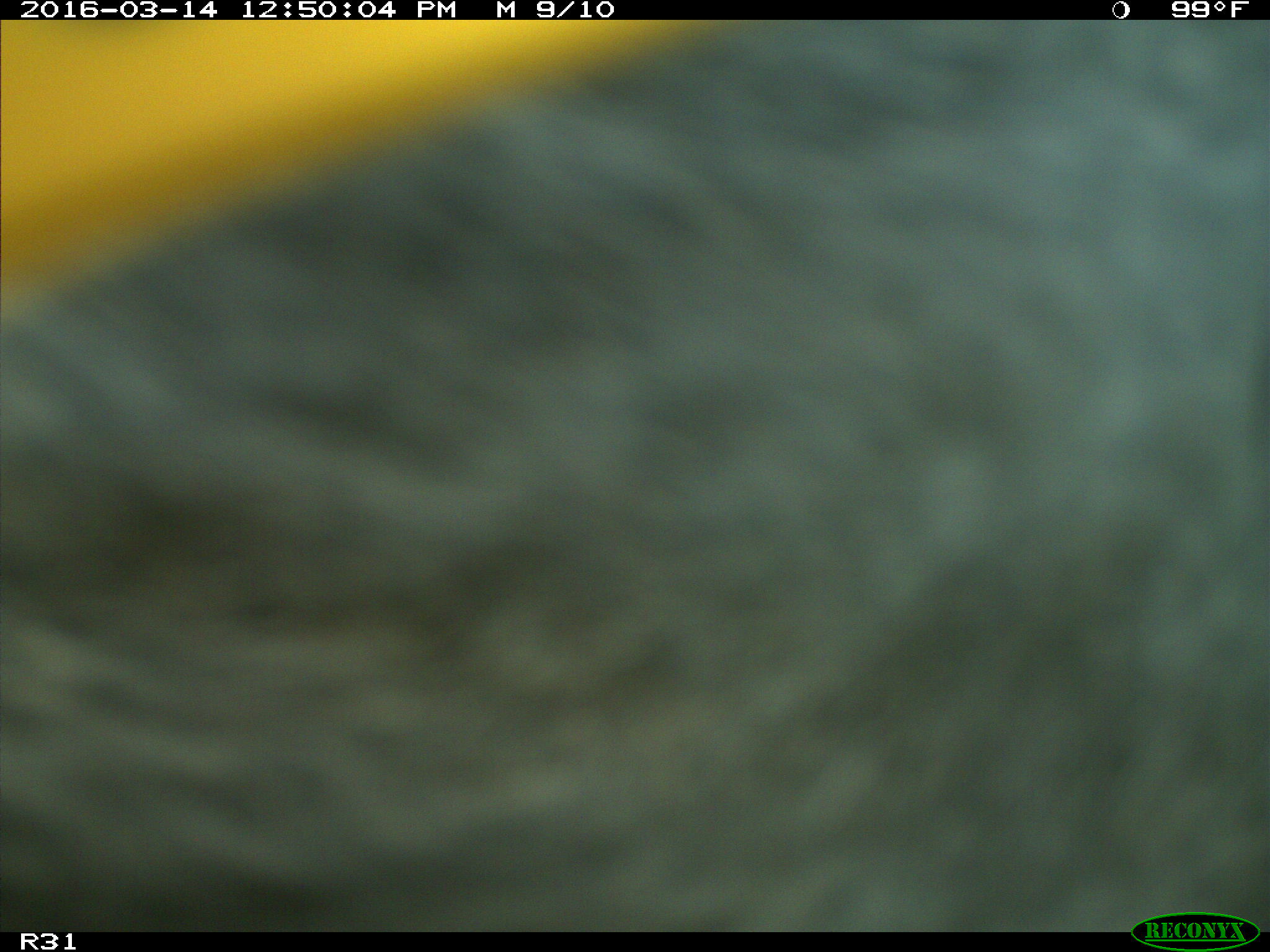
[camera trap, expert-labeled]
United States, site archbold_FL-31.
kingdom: Animalia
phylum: Chordata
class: Mammalia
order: Artiodactyla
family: Bovidae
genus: Bos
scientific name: Bos taurus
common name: domestic cow